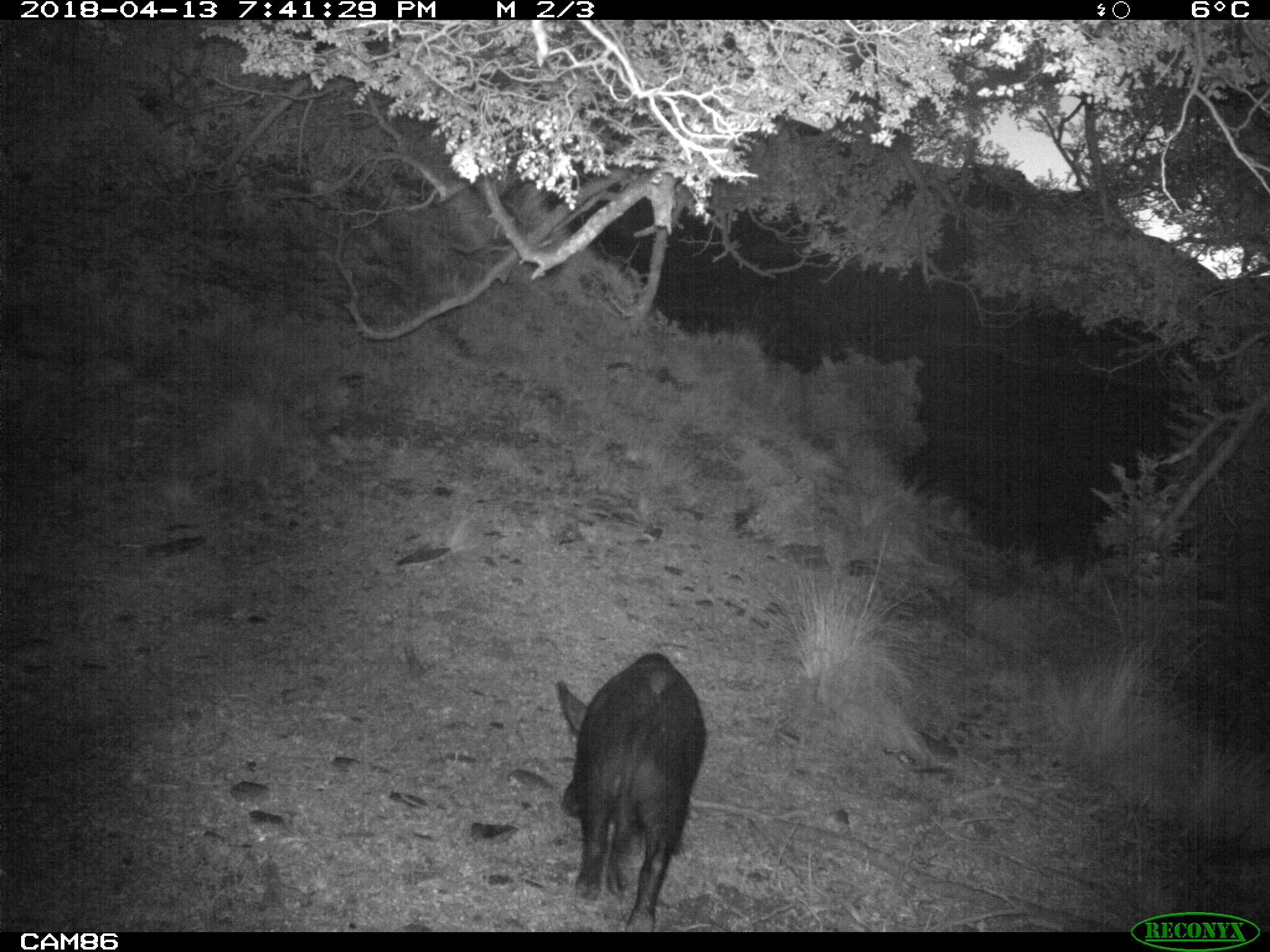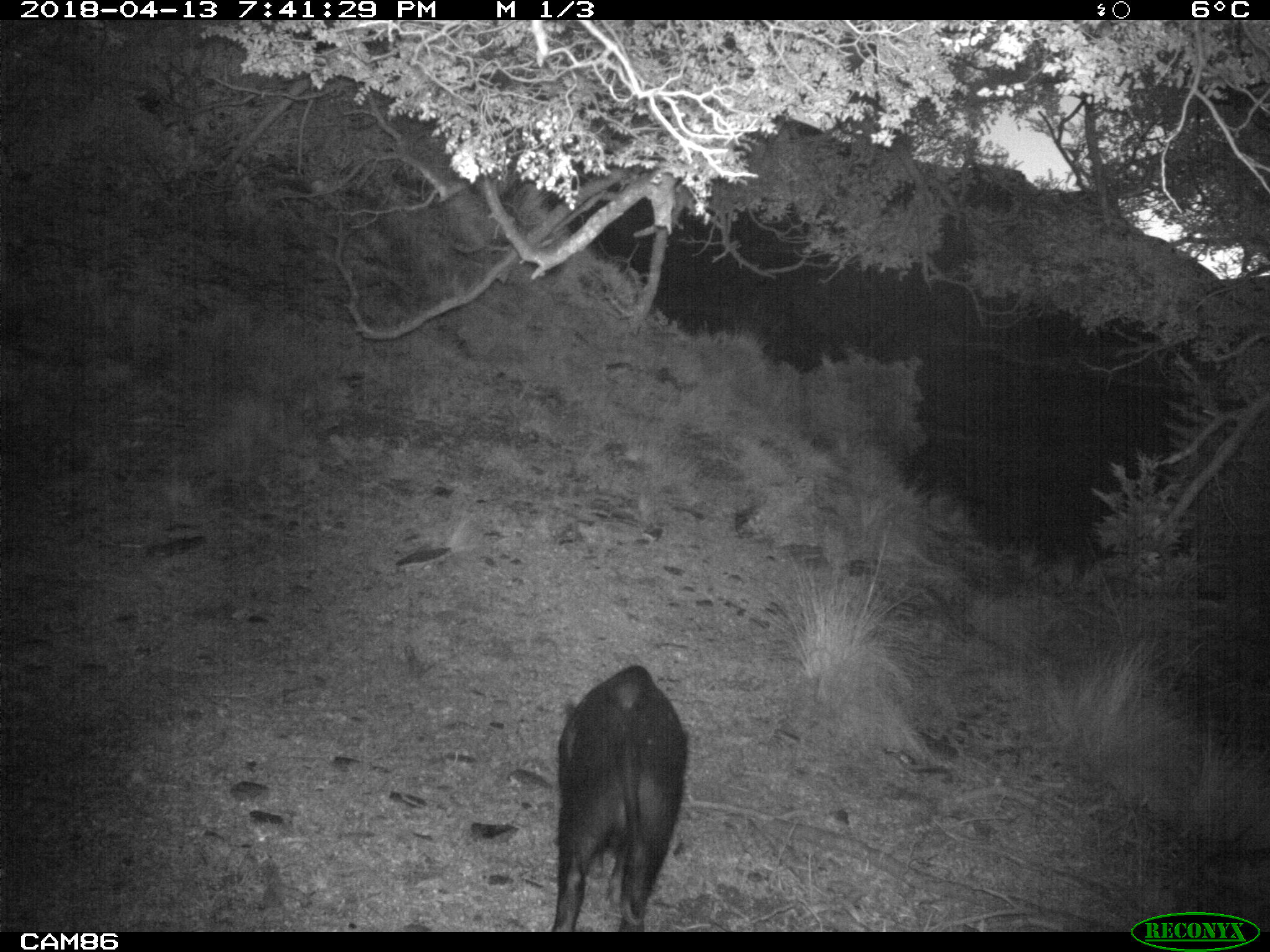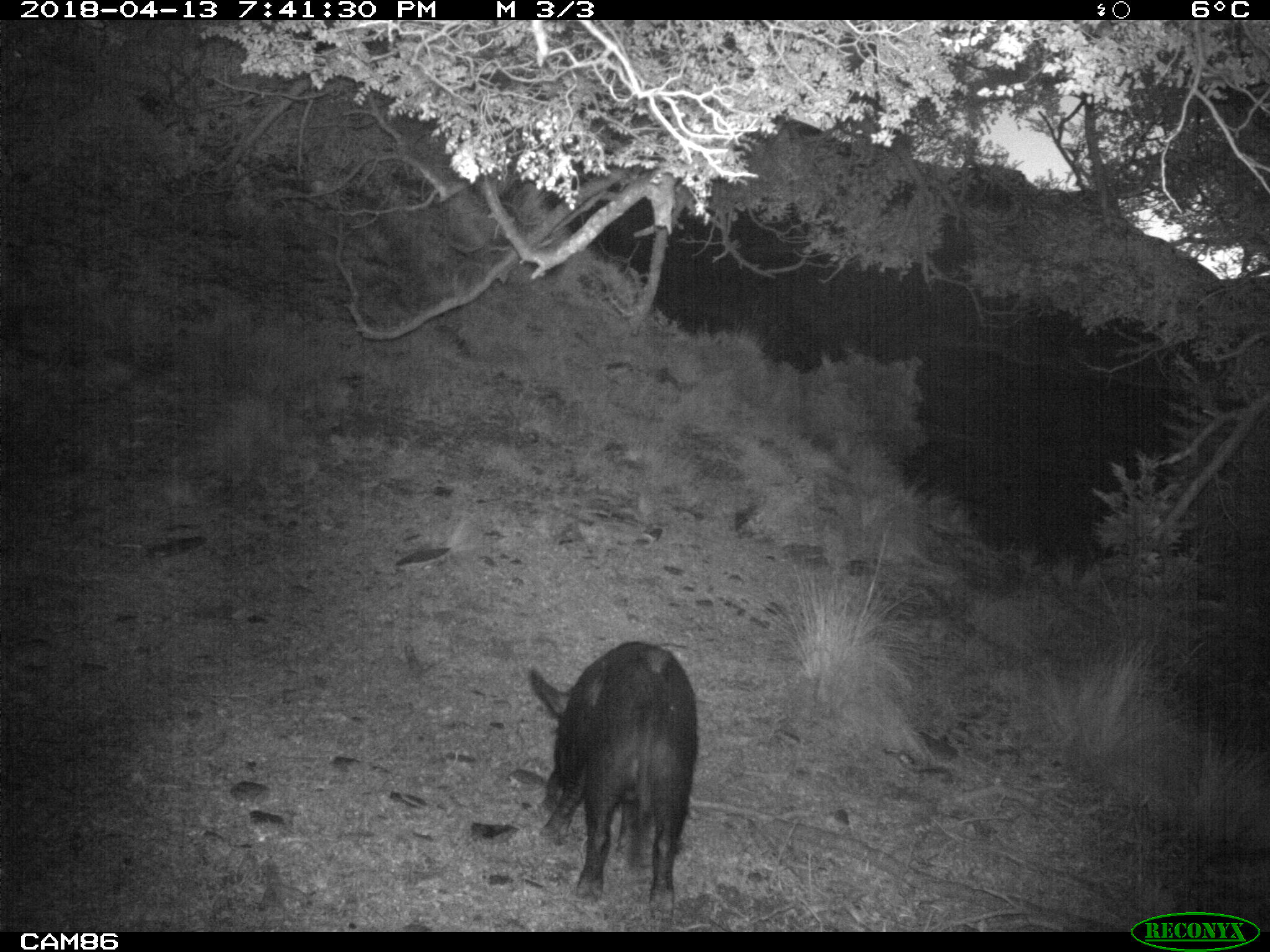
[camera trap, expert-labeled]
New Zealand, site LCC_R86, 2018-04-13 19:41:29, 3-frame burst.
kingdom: Animalia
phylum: Chordata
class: Mammalia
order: Artiodactyla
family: Suidae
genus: Sus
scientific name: Sus scrofa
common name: pig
Pig (Sus scrofa).